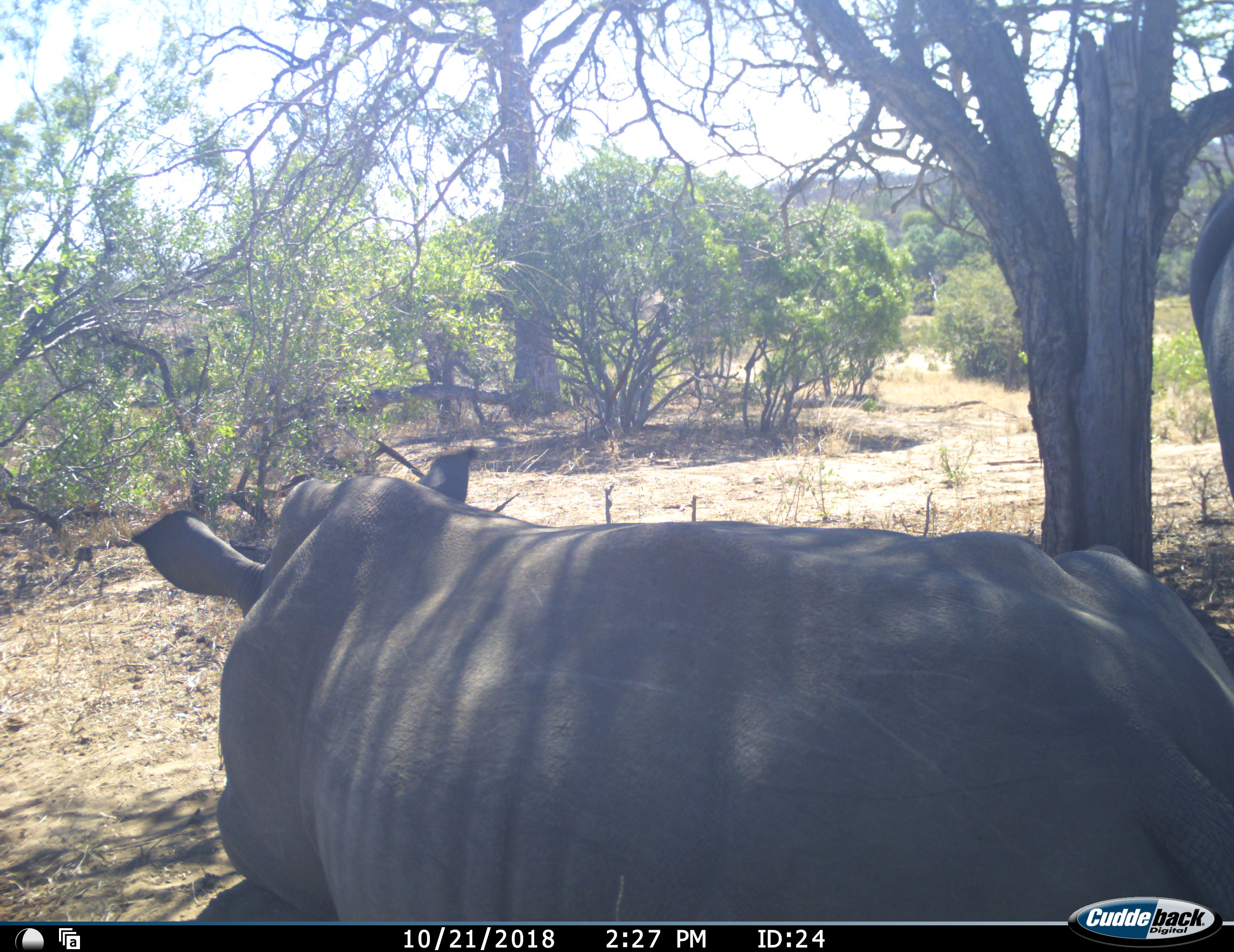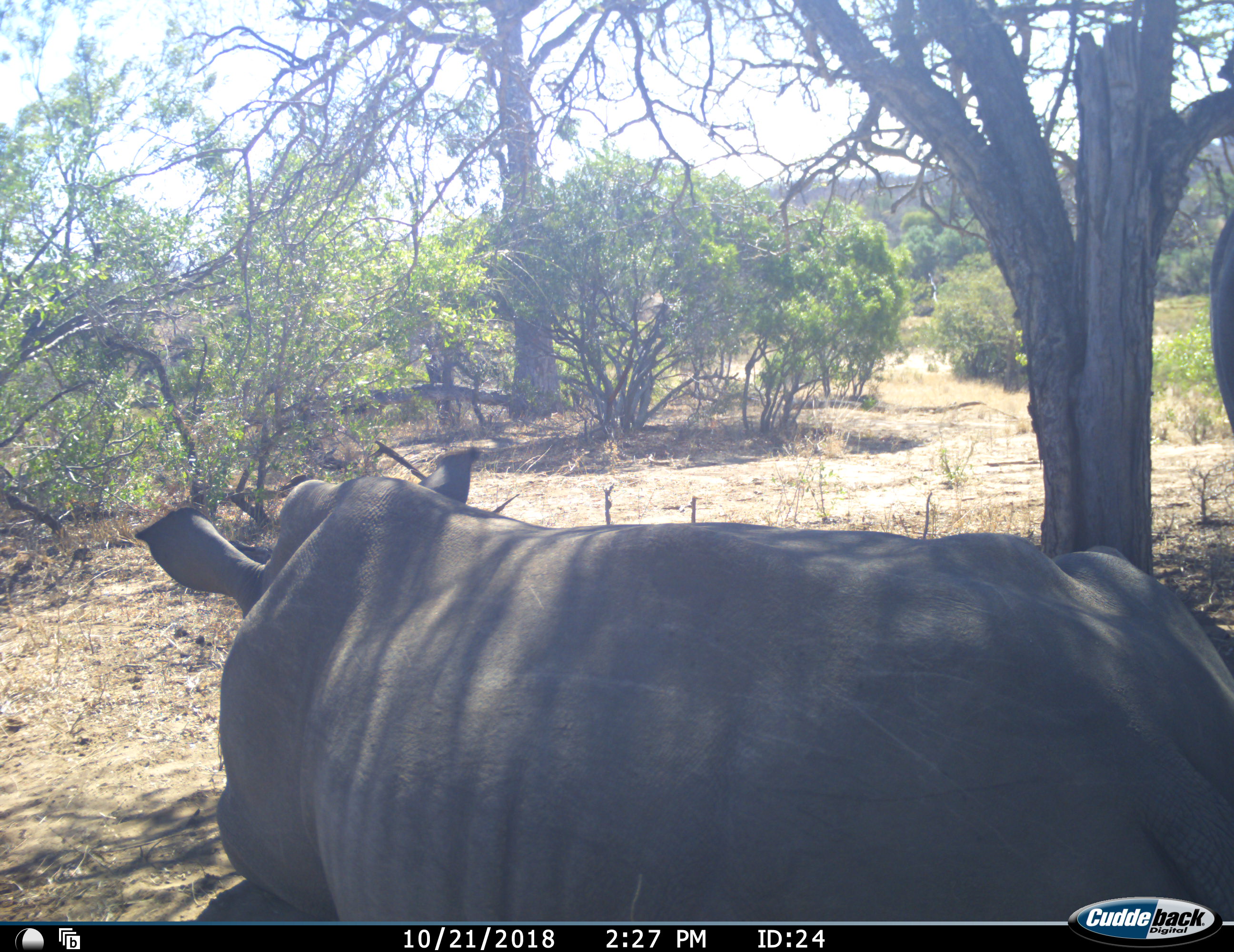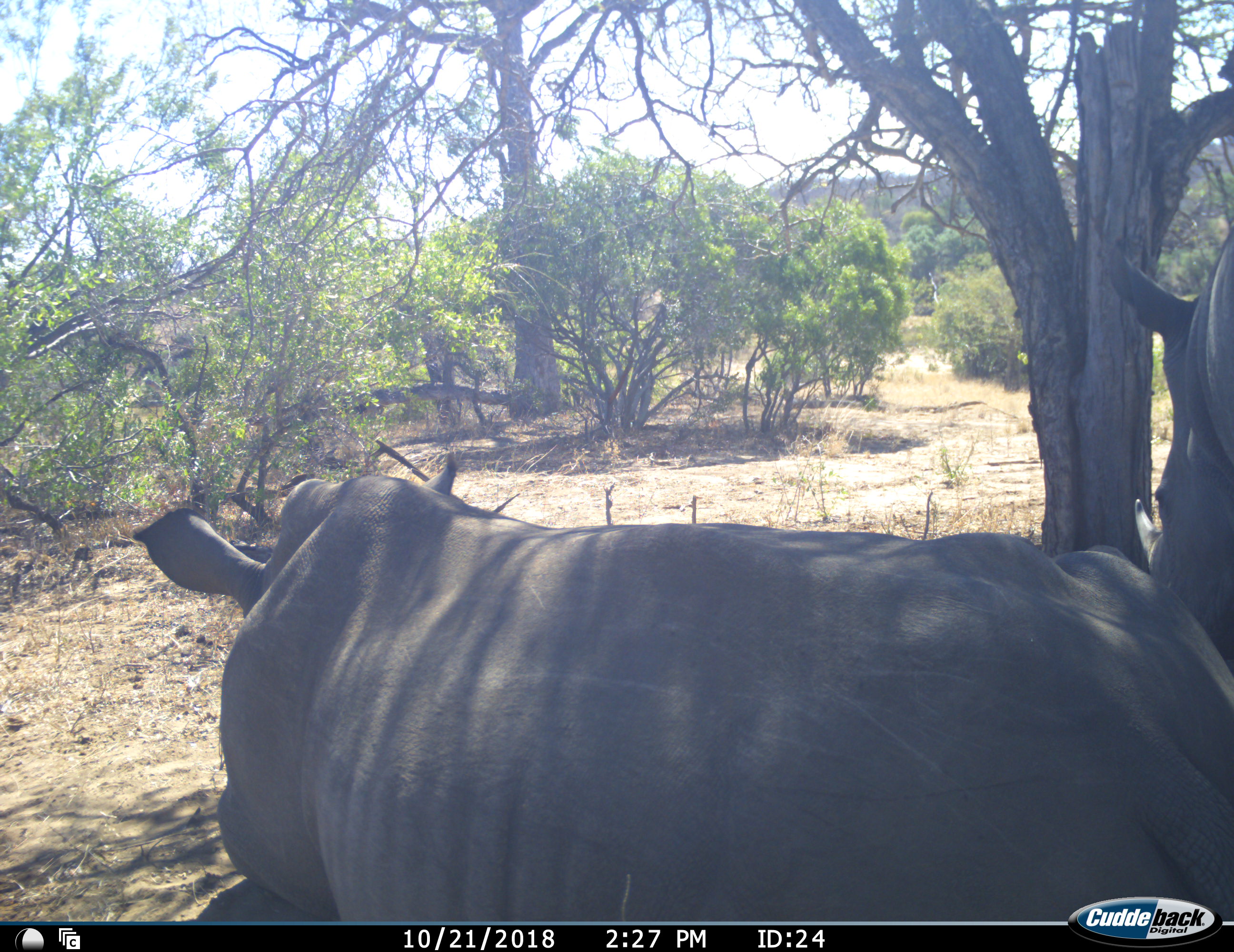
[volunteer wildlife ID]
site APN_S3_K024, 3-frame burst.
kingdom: Animalia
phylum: Chordata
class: Mammalia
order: Perissodactyla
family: Rhinocerotidae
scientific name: Rhinocerotidae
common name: unknown rhinoceros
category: rhinocerosunknown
Rhinocerosunknown (unknown rhinoceros) (Rhinocerotidae), count 2. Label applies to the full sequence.